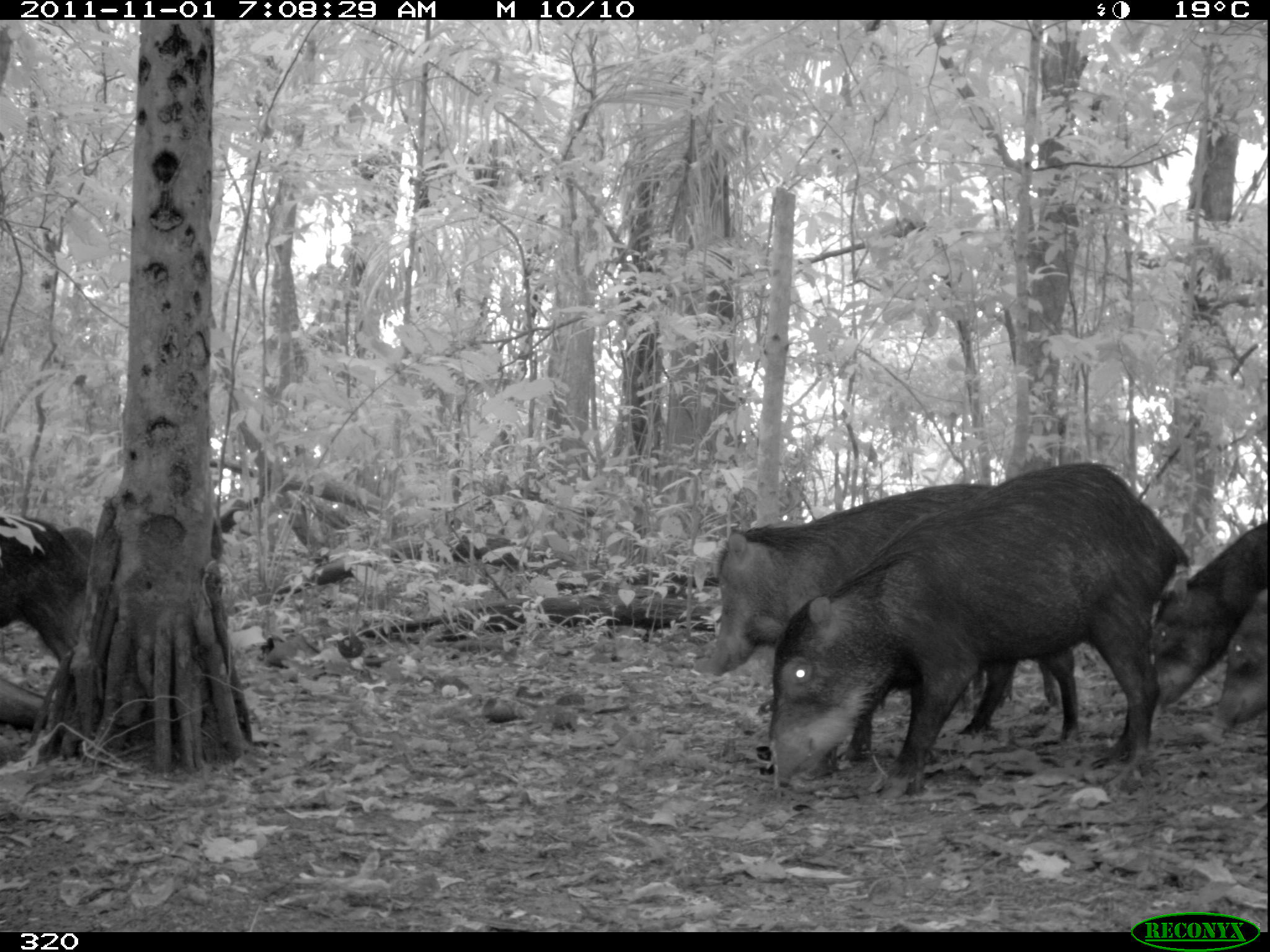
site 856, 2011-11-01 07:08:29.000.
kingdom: Animalia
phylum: Chordata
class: Mammalia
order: Artiodactyla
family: Tayassuidae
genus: Tayassu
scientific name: Tayassu pecari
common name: white-lipped peccary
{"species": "Tayassu pecari (white-lipped peccary)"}